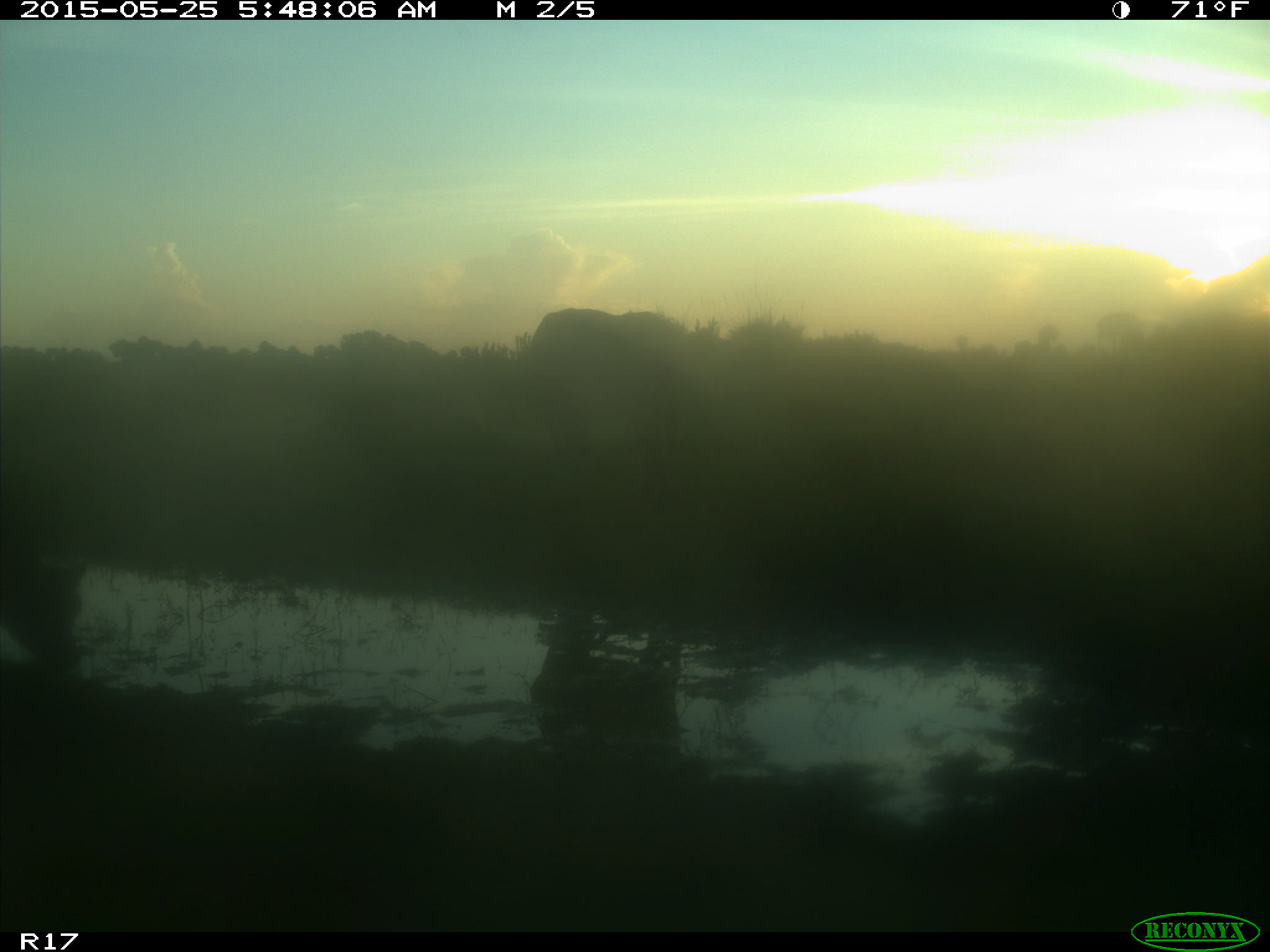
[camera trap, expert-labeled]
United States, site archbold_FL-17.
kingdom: Animalia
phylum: Chordata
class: Mammalia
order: Artiodactyla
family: Bovidae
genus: Bos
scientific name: Bos taurus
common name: domestic cow